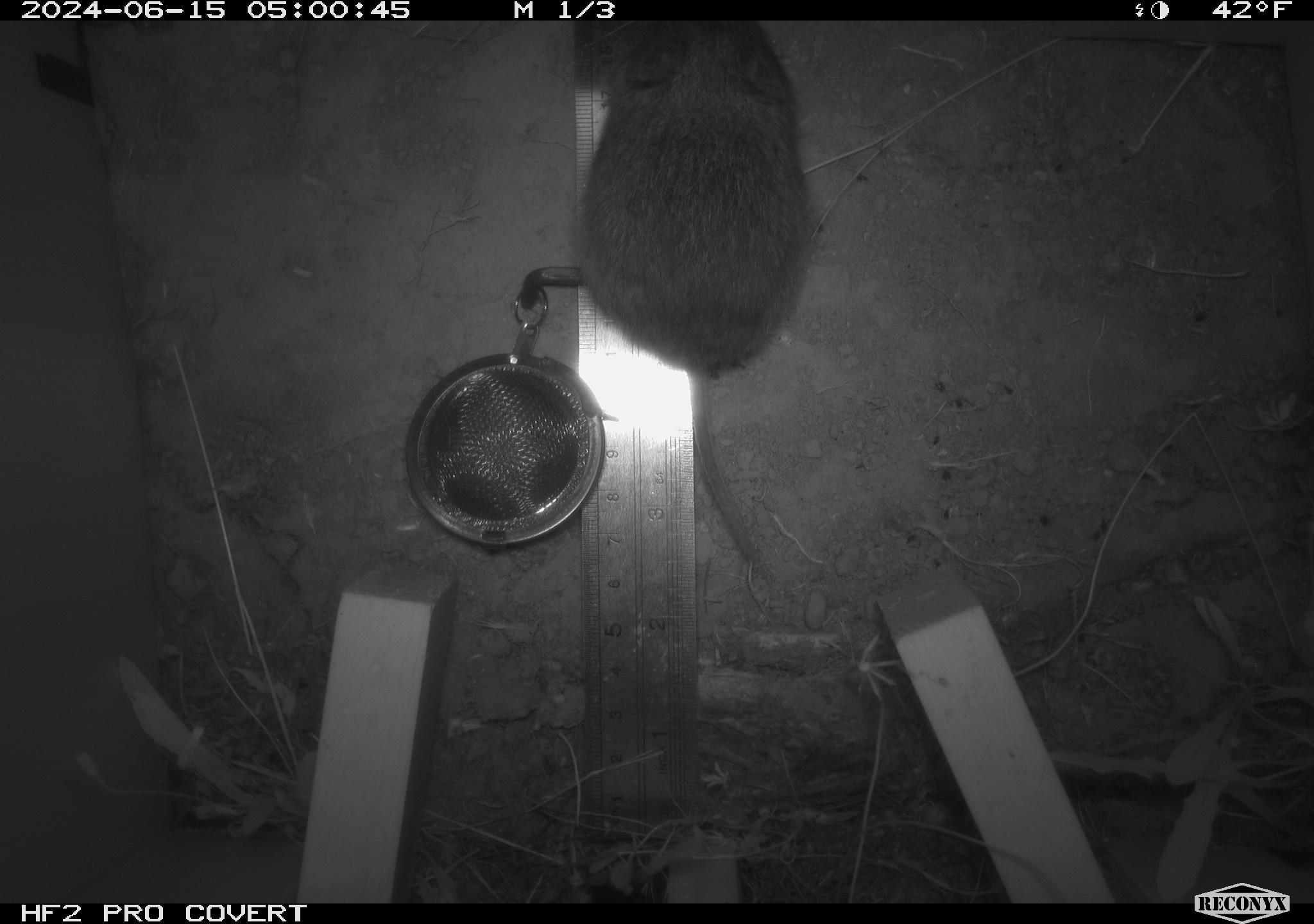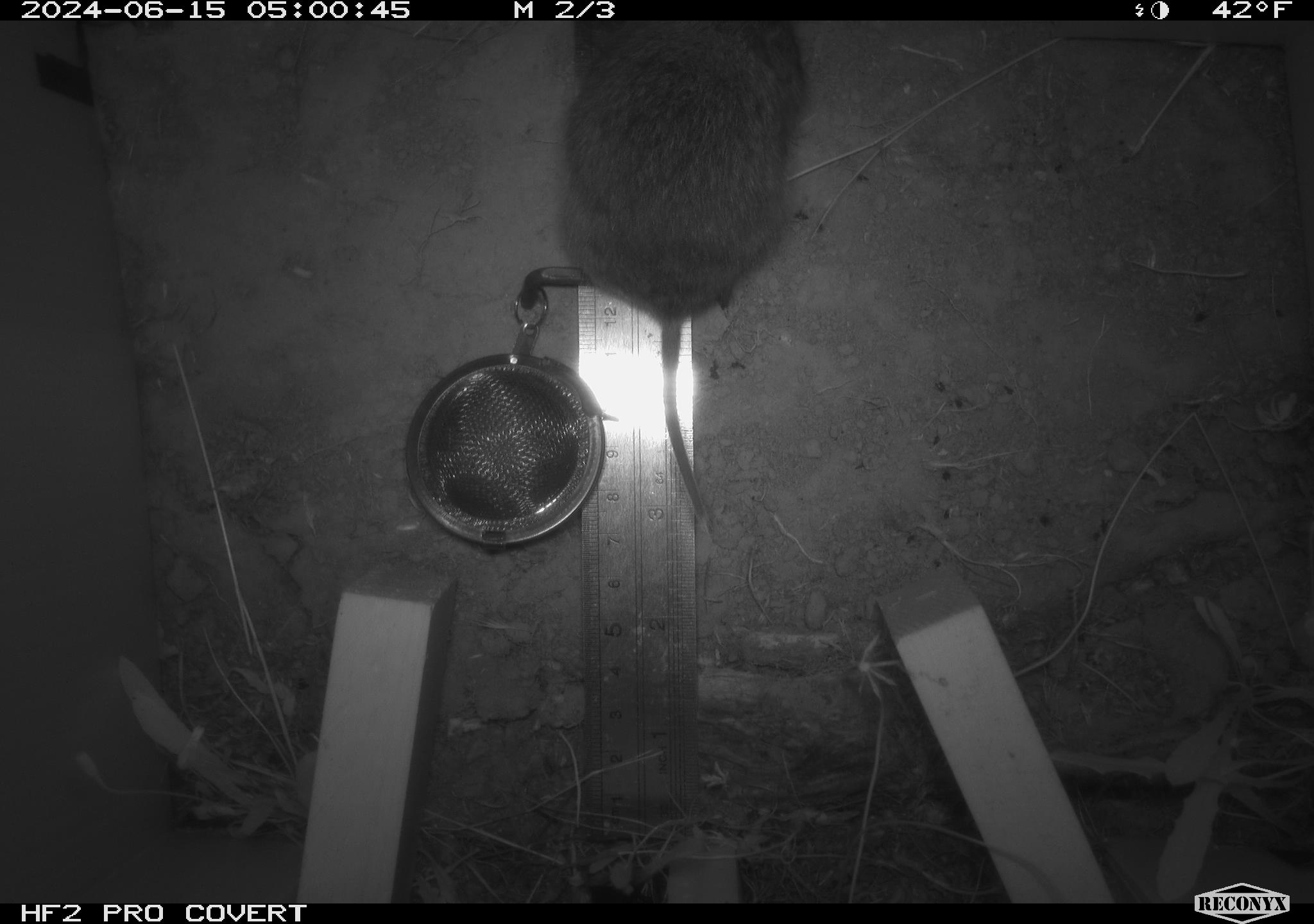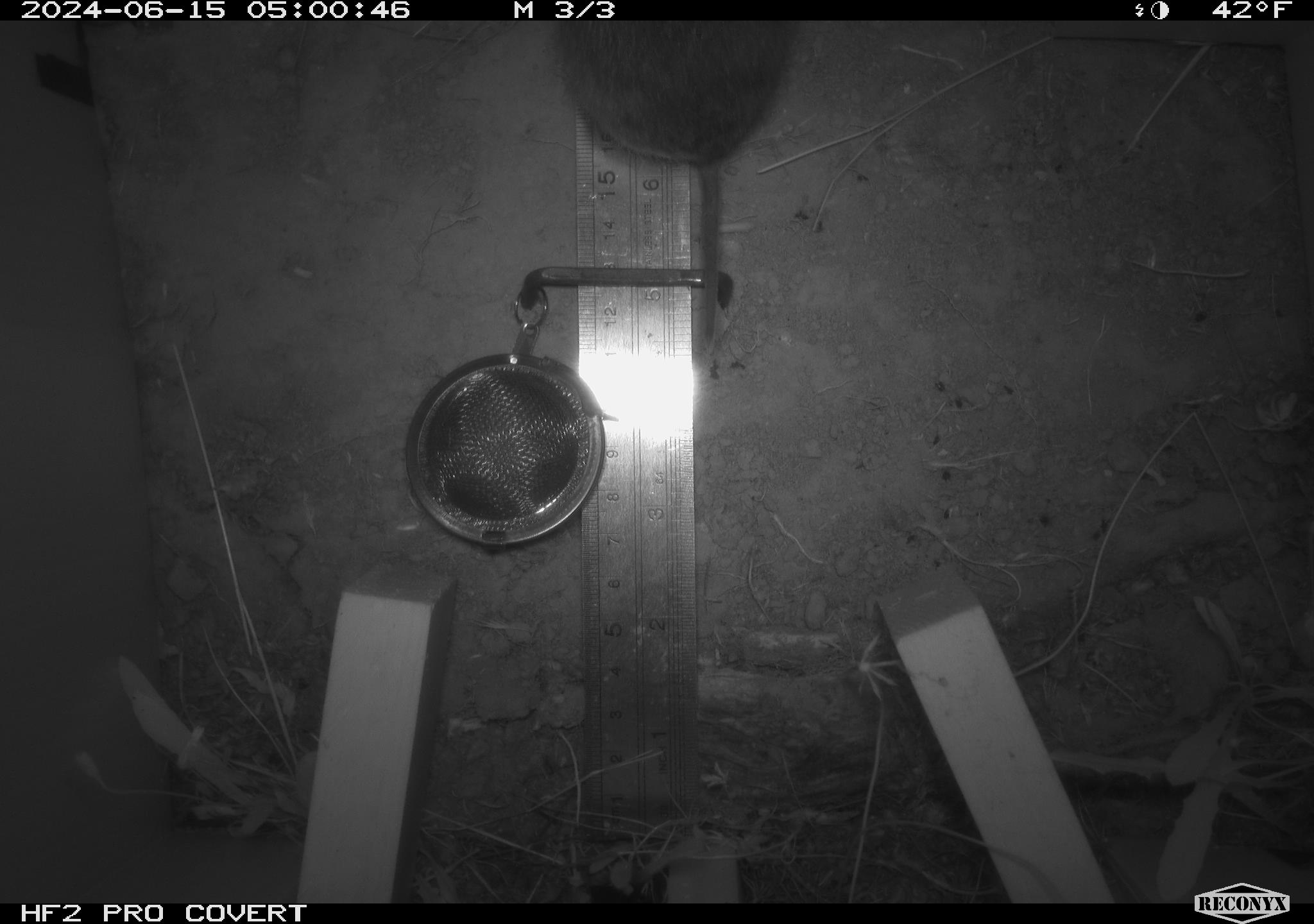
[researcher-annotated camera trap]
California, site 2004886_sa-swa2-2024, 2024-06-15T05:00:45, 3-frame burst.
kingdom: Animalia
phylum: Chordata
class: Mammalia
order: Rodentia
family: Cricetidae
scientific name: Arvicolinae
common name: voles, lemmings, and muskrats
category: arvicolinae subfamily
Arvicolinae subfamily (voles, lemmings, and muskrats) (Arvicolinae).